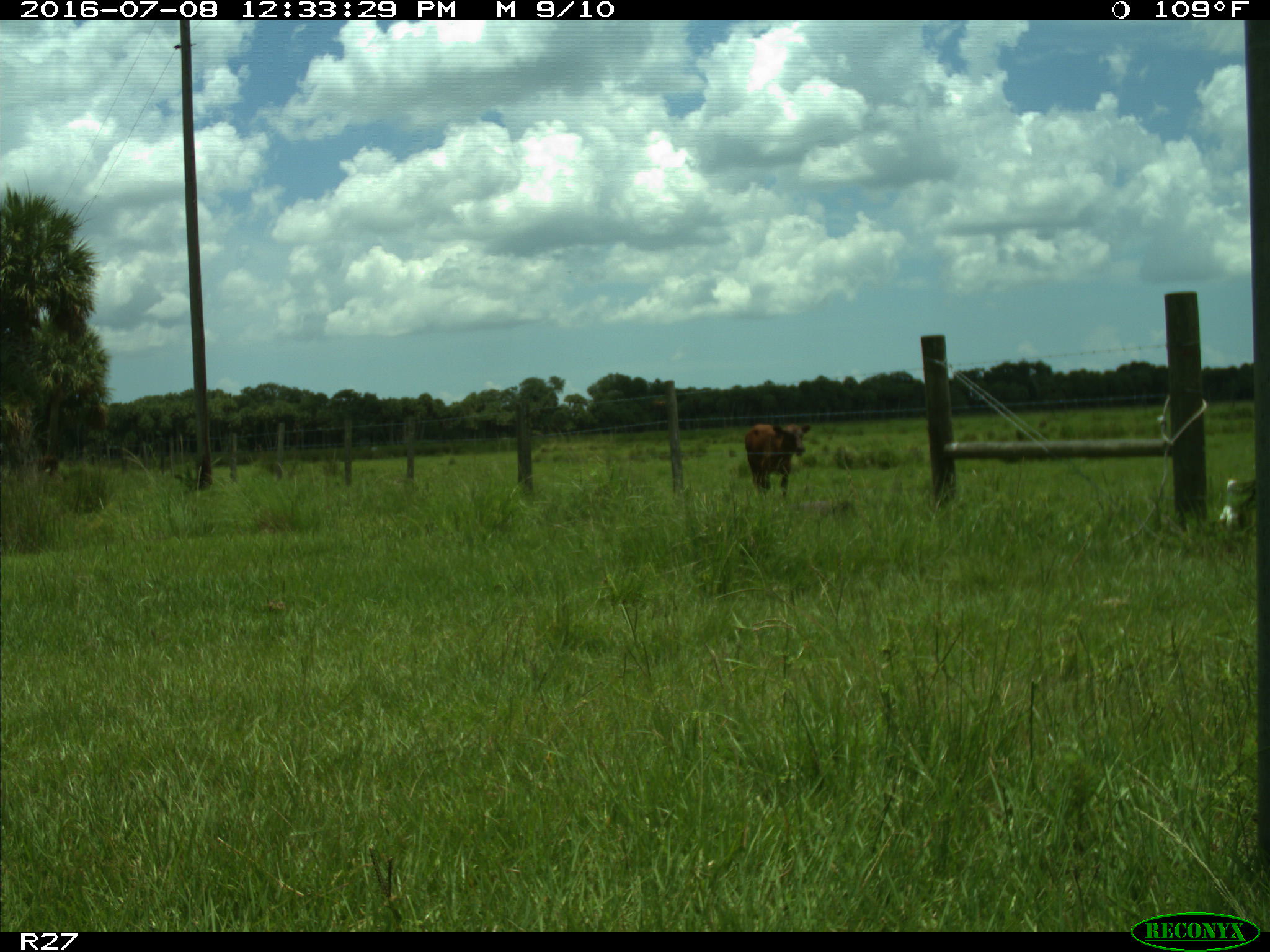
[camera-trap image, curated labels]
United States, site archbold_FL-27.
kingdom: Animalia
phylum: Chordata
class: Mammalia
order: Artiodactyla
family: Bovidae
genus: Bos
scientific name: Bos taurus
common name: domestic cow